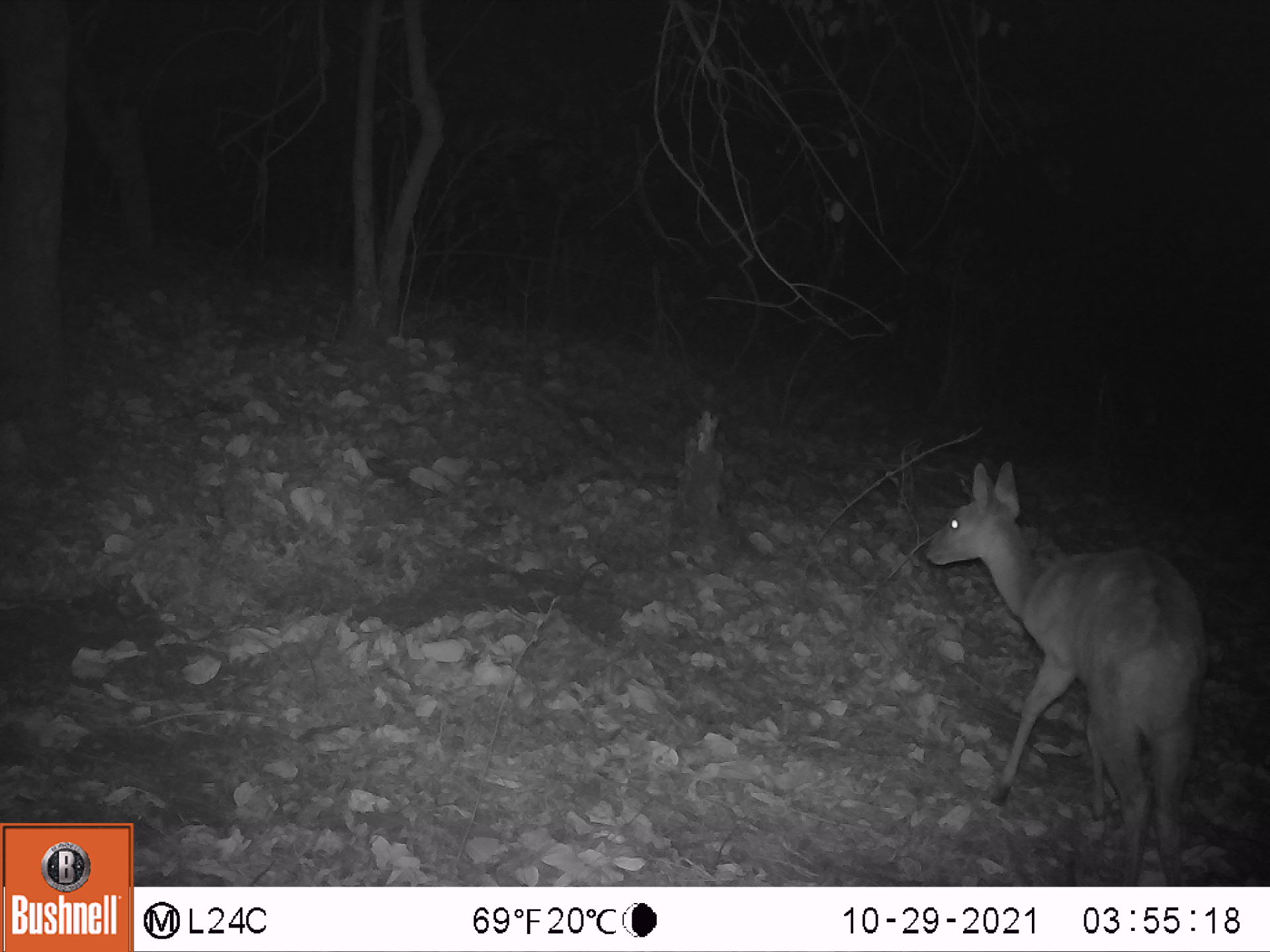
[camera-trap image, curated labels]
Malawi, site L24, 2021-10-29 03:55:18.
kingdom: Animalia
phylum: Chordata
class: Mammalia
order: Artiodactyla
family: Bovidae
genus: Tragelaphus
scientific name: Tragelaphus sylvaticus sylvaticus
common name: cape bushbuck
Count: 1.